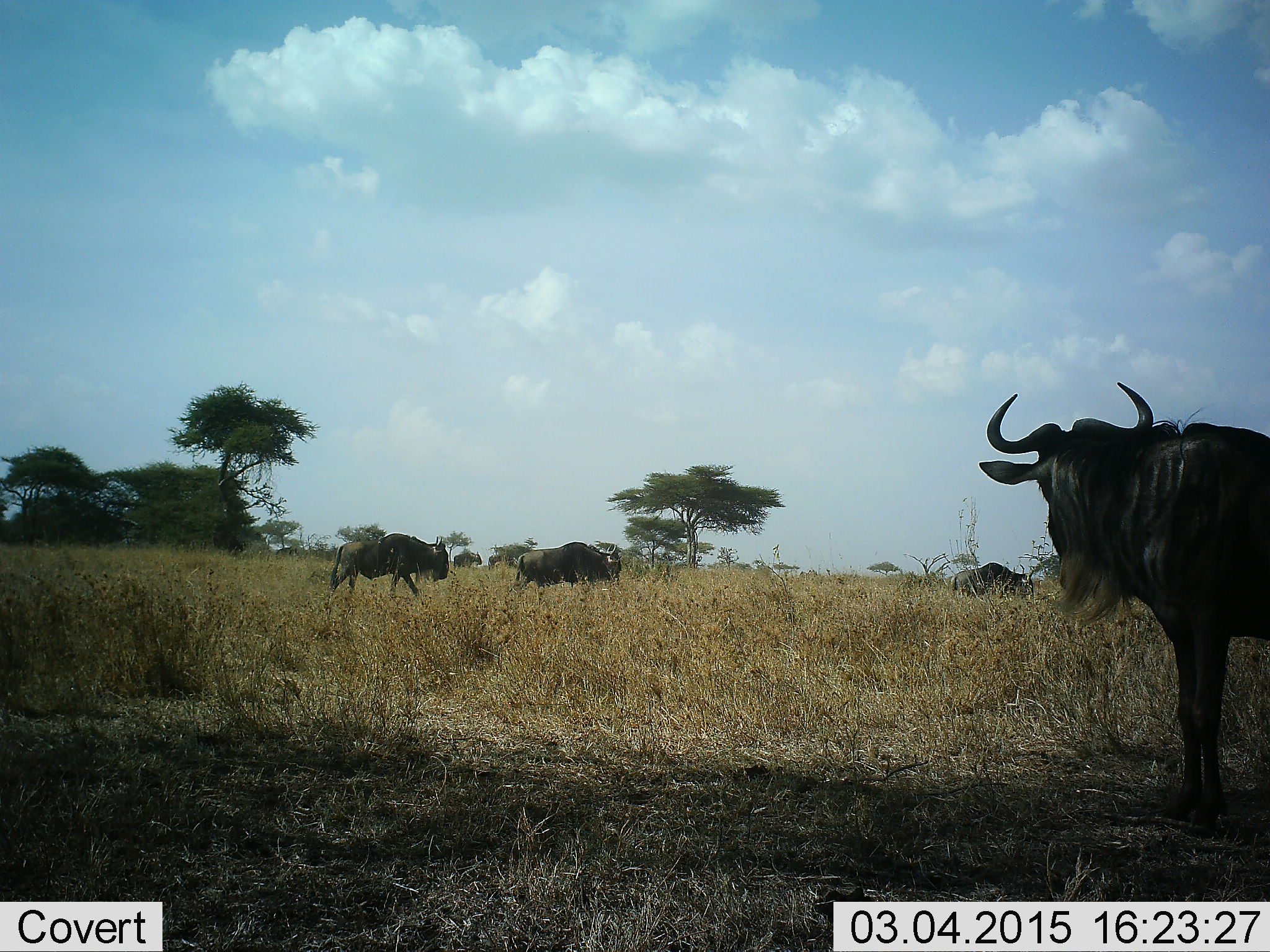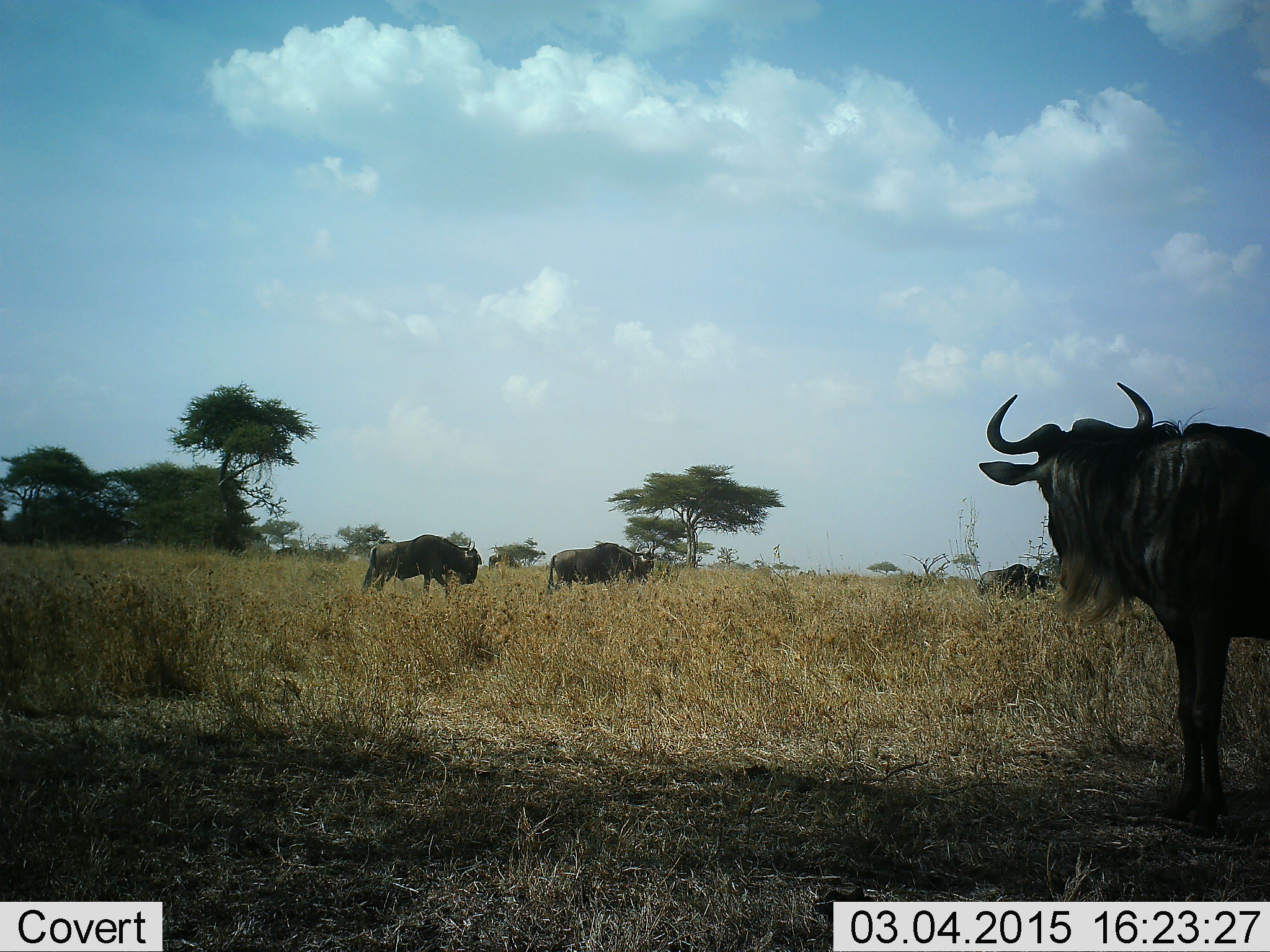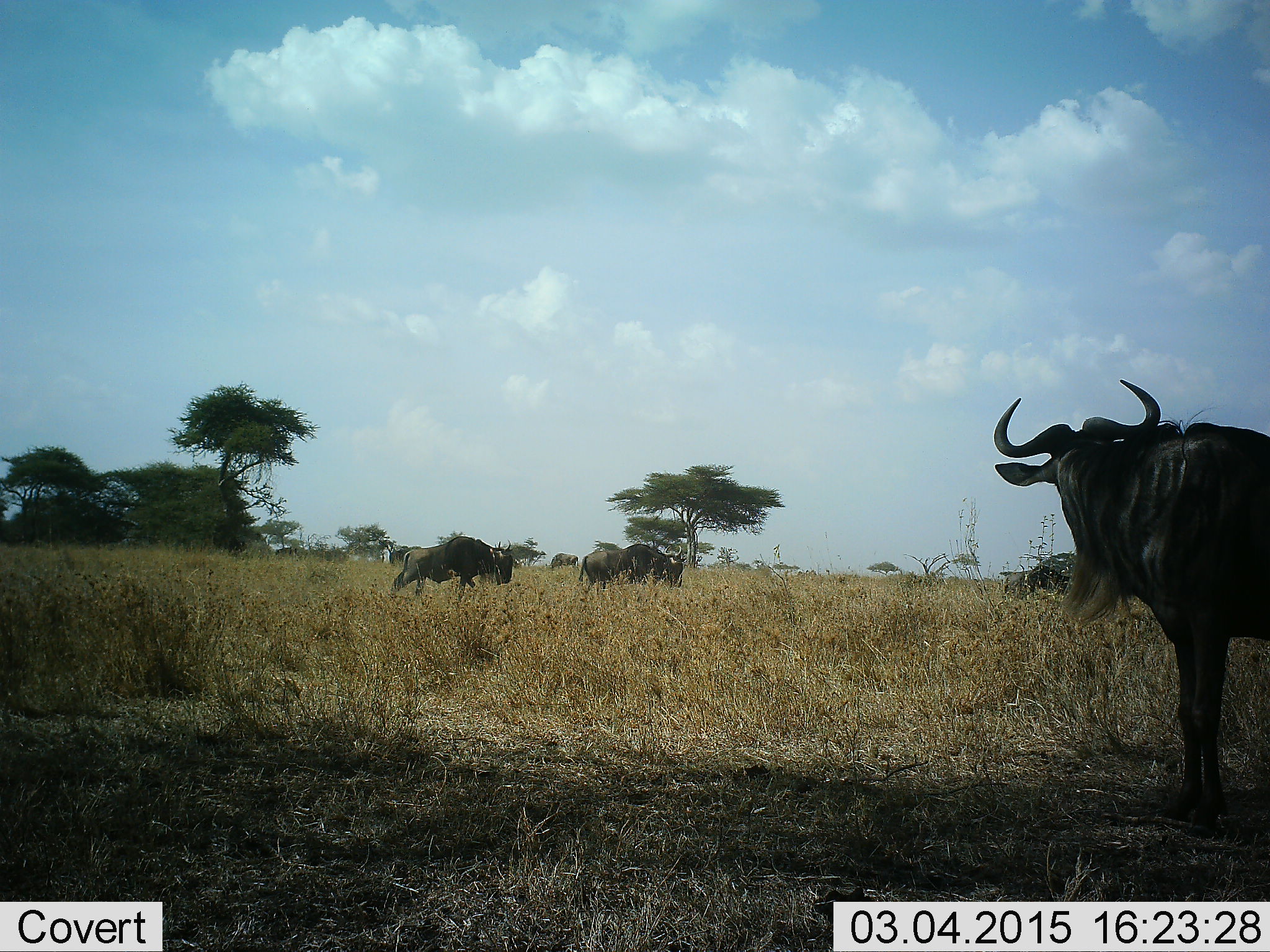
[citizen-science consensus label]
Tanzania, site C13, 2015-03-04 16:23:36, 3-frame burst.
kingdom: Animalia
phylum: Chordata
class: Mammalia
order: Artiodactyla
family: Bovidae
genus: Connochaetes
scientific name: Connochaetes taurinus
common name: blue wildebeest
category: wildebeest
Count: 4.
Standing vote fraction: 80%.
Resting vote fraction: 0%.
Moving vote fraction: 60%.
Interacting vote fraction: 0%.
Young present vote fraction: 0%.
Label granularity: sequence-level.